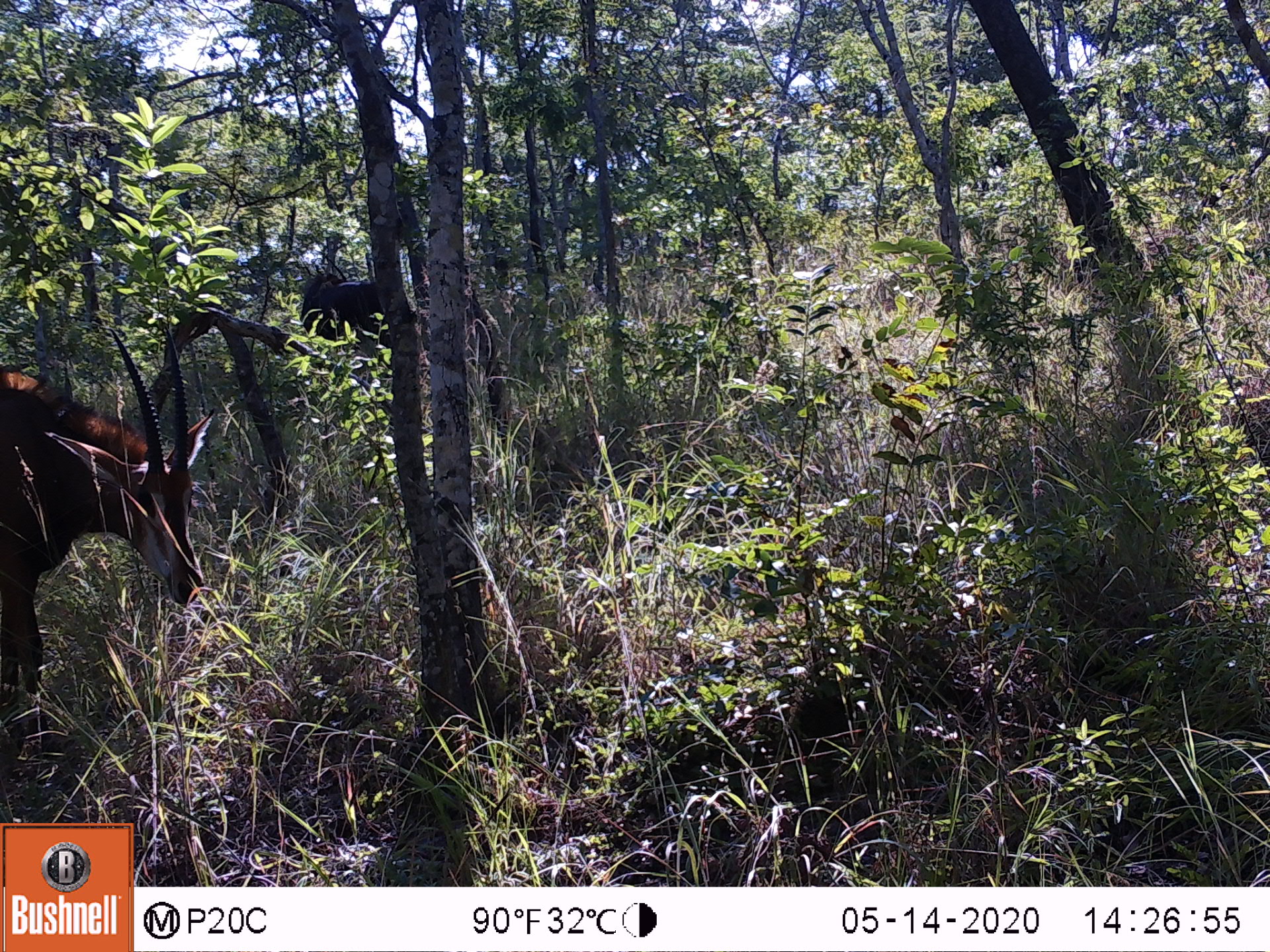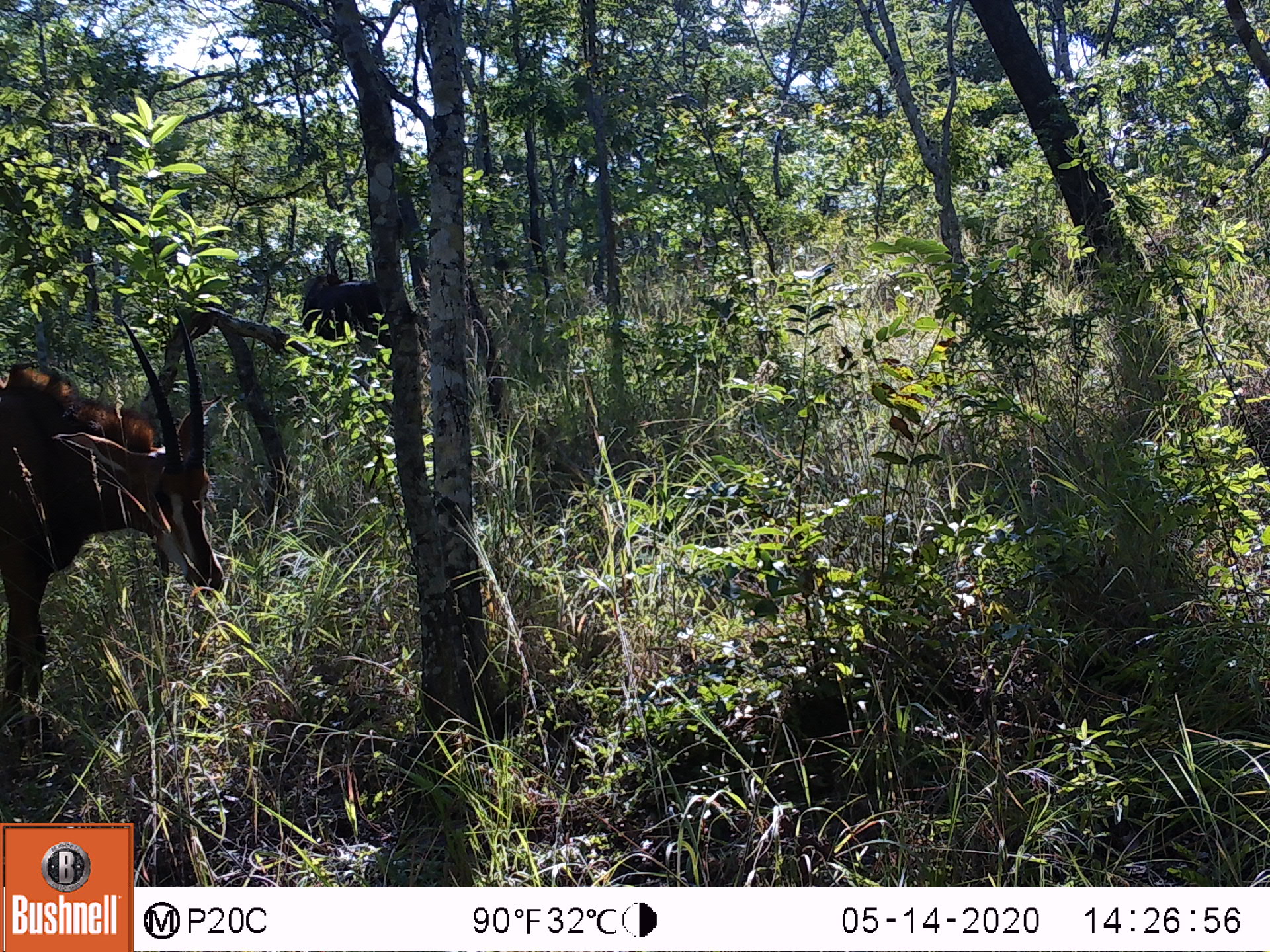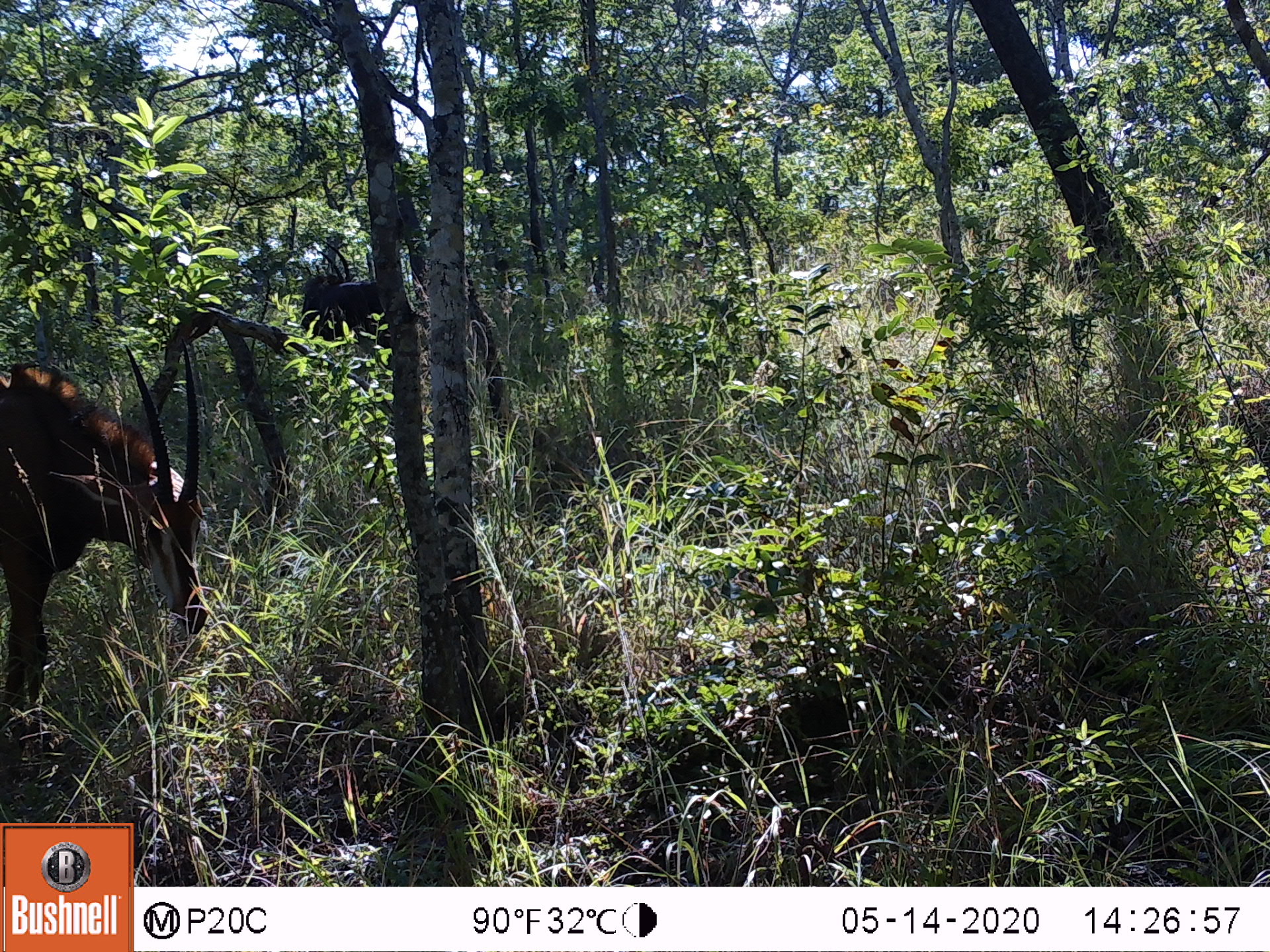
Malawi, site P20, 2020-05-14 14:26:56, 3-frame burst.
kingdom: Animalia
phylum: Chordata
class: Mammalia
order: Artiodactyla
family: Bovidae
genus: Hippotragus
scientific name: Hippotragus niger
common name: sable antelope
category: sable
Sable (sable antelope) (Hippotragus niger), count 2.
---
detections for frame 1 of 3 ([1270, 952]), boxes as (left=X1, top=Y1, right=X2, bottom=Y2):
sable: (left=0, top=315, right=189, bottom=784); (left=302, top=273, right=381, bottom=365)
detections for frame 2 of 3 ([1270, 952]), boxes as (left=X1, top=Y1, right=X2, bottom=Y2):
sable: (left=0, top=308, right=229, bottom=769); (left=290, top=267, right=373, bottom=348)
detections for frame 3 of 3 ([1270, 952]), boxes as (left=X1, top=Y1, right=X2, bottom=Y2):
sable: (left=0, top=331, right=214, bottom=759); (left=273, top=264, right=383, bottom=340)